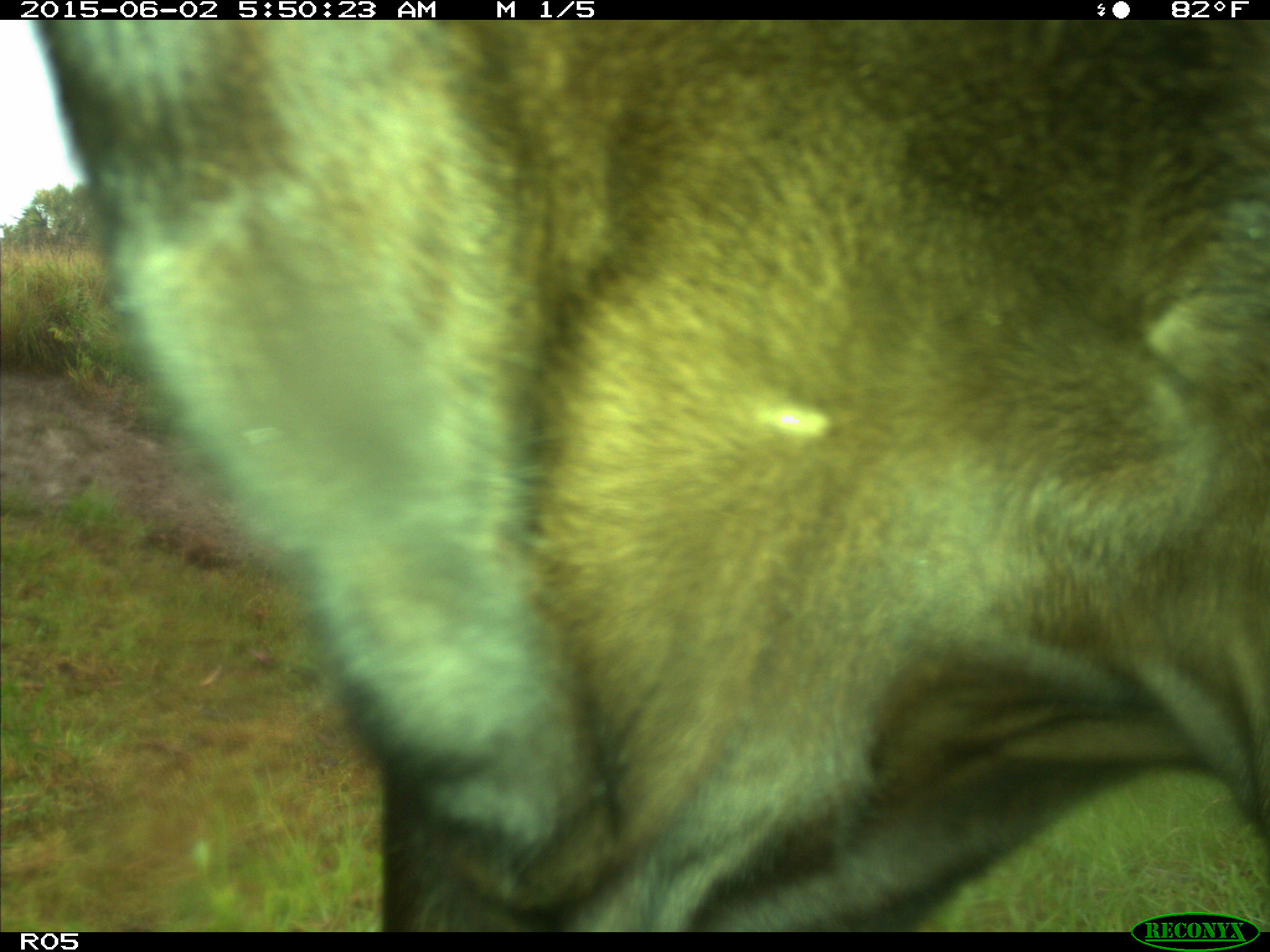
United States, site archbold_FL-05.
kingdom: Animalia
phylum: Chordata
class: Mammalia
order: Artiodactyla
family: Bovidae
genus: Bos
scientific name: Bos taurus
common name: domestic cow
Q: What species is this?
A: Bos taurus (domestic cow).